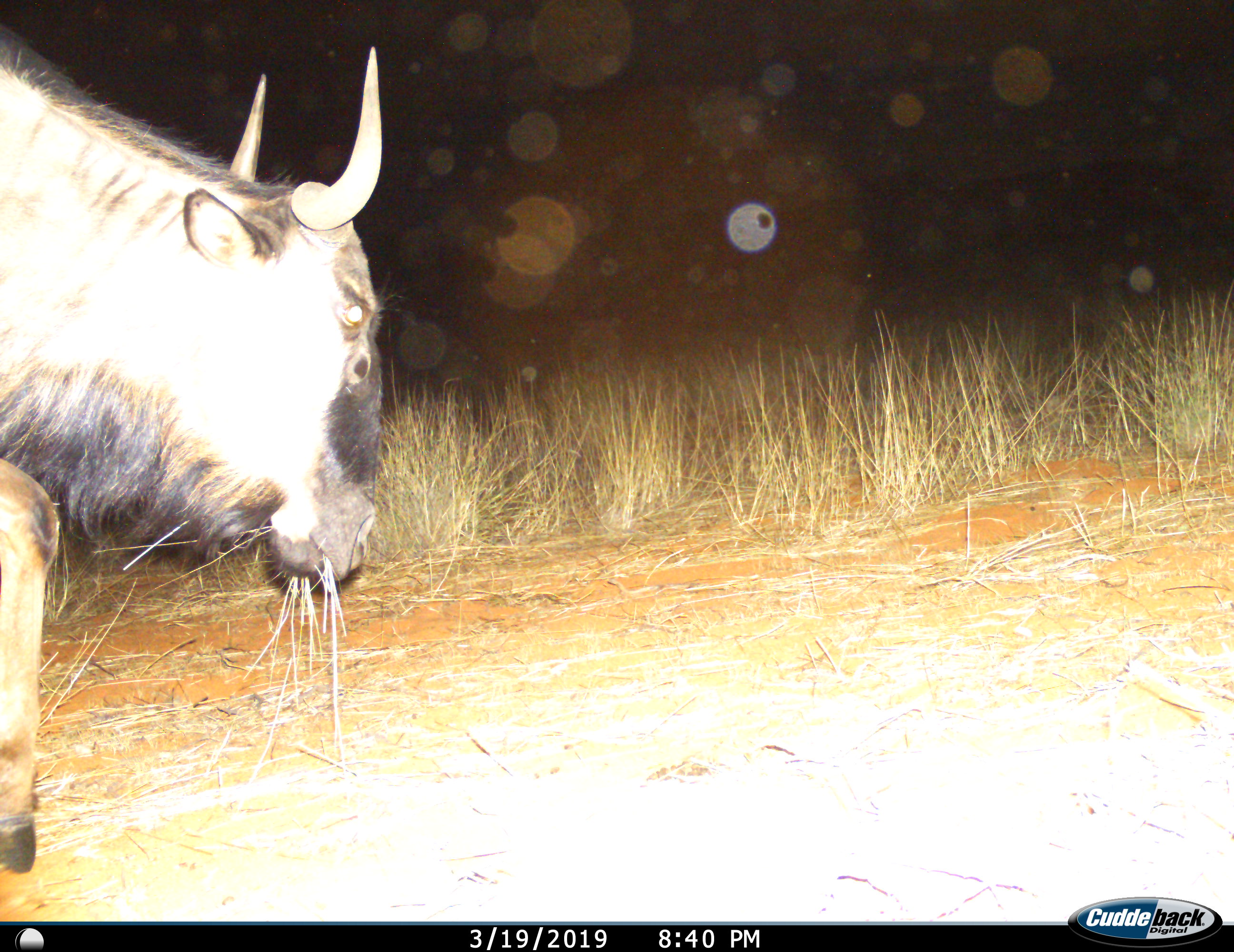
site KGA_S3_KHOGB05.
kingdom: Animalia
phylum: Chordata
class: Mammalia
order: Artiodactyla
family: Bovidae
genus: Connochaetes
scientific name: Connochaetes taurinus taurinus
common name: blue wildebeest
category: wildebeestblue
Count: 1.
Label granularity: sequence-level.